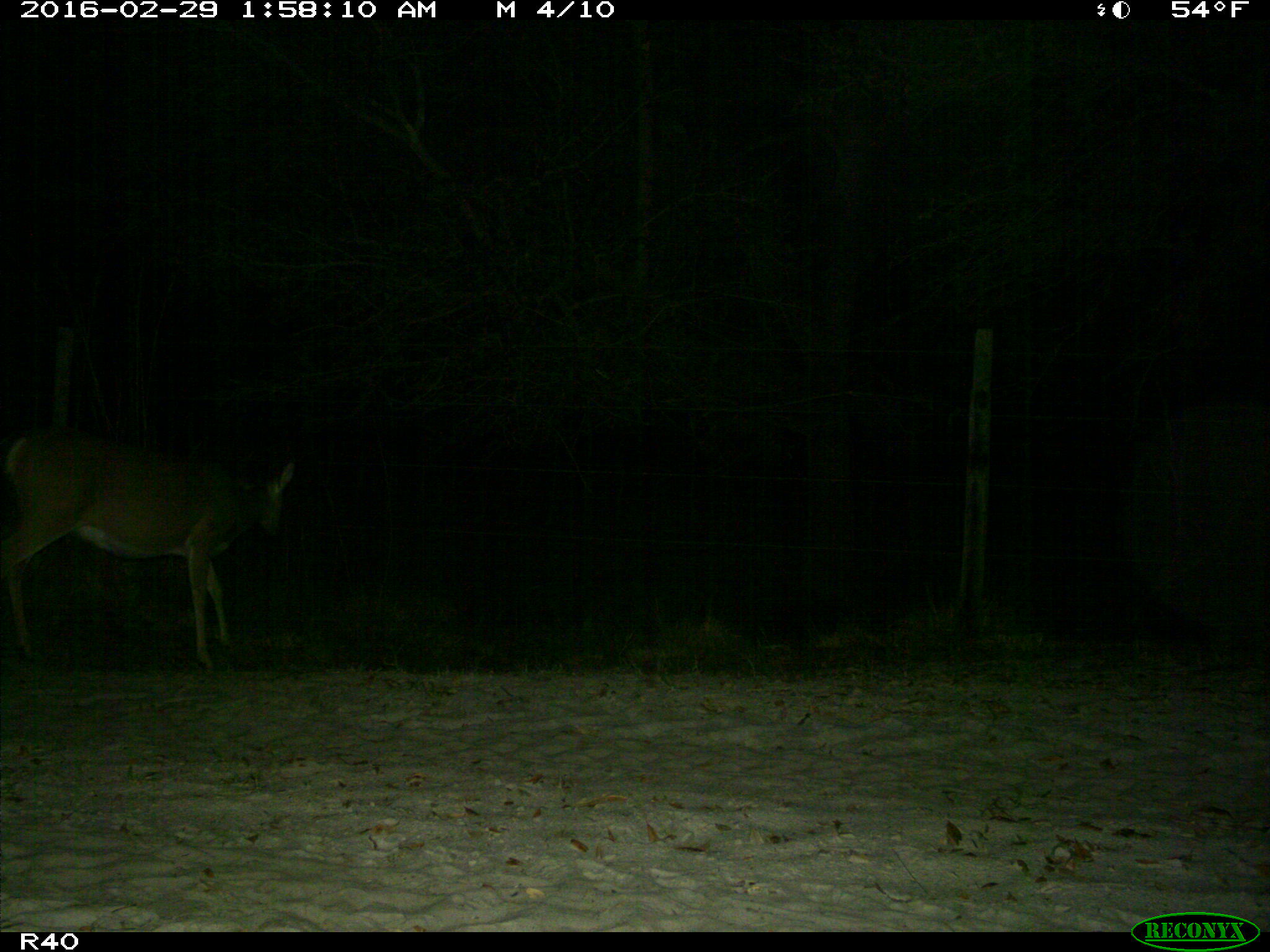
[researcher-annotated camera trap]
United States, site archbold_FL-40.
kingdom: Animalia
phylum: Chordata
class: Mammalia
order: Artiodactyla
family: Cervidae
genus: Odocoileus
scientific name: Odocoileus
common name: deer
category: unidentified deer